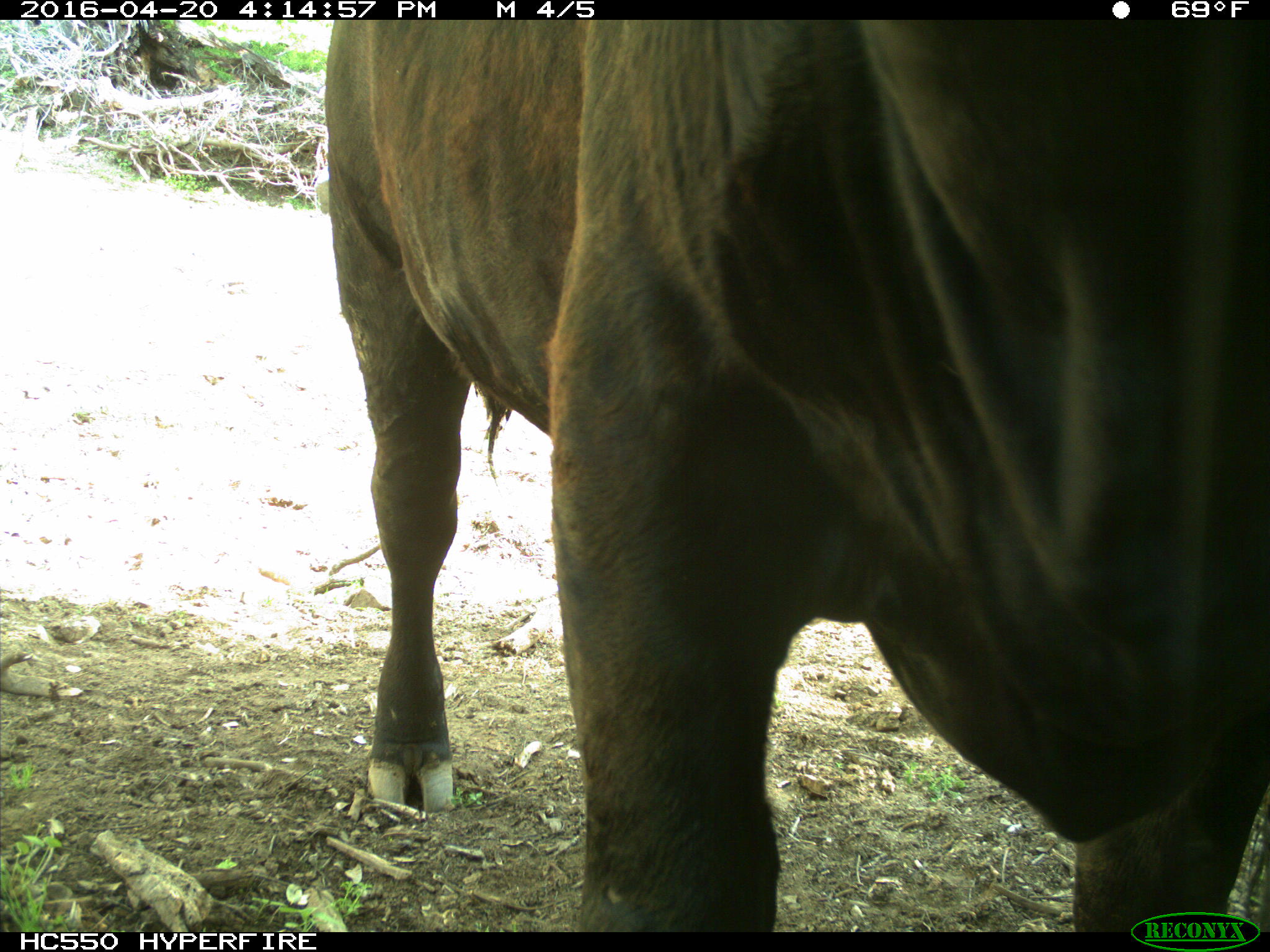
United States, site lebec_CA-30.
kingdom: Animalia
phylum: Chordata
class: Mammalia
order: Artiodactyla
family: Bovidae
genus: Bos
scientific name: Bos taurus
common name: domestic cow